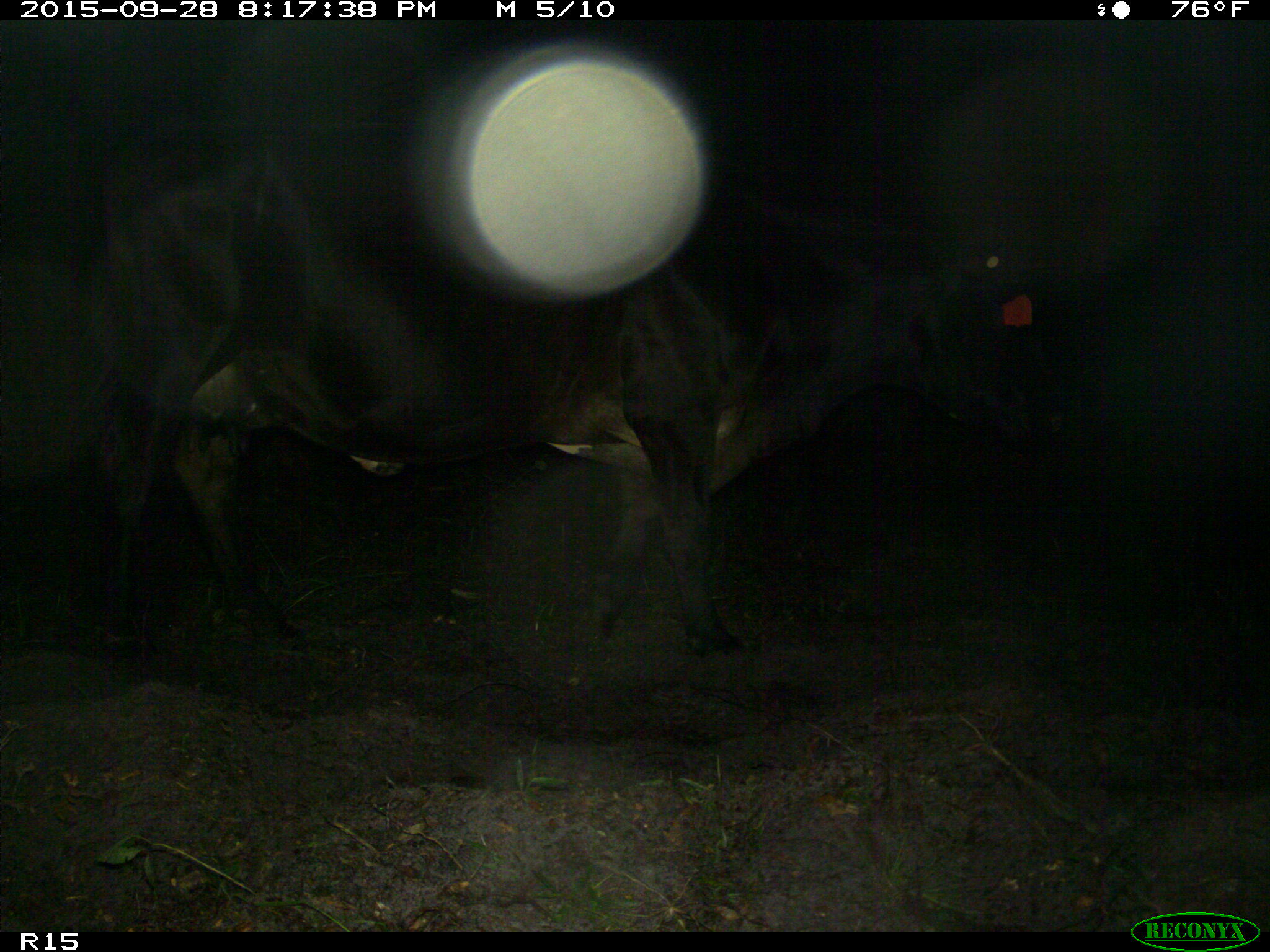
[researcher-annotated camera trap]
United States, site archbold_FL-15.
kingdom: Animalia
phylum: Chordata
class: Mammalia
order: Artiodactyla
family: Bovidae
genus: Bos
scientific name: Bos taurus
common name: domestic cow